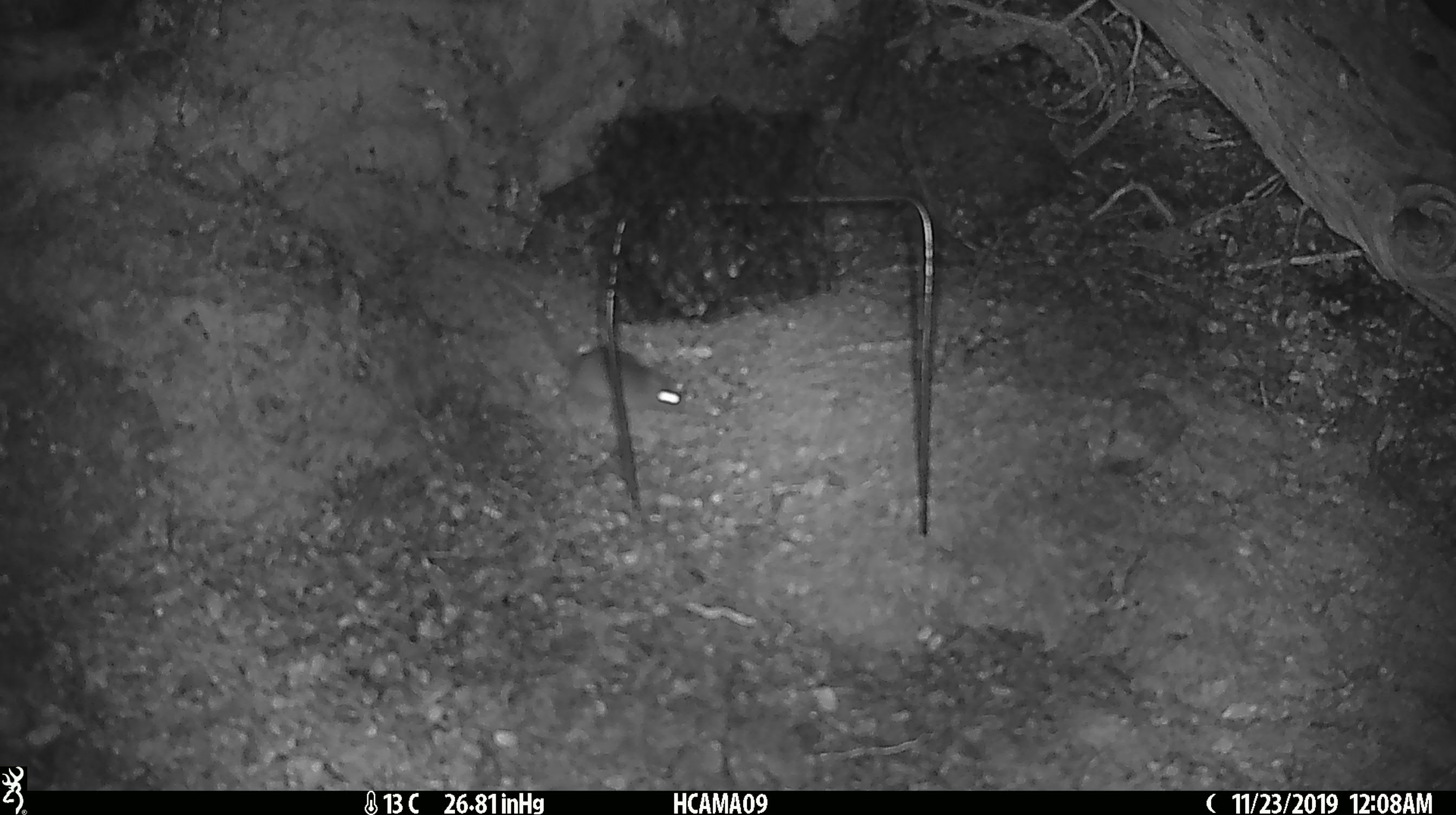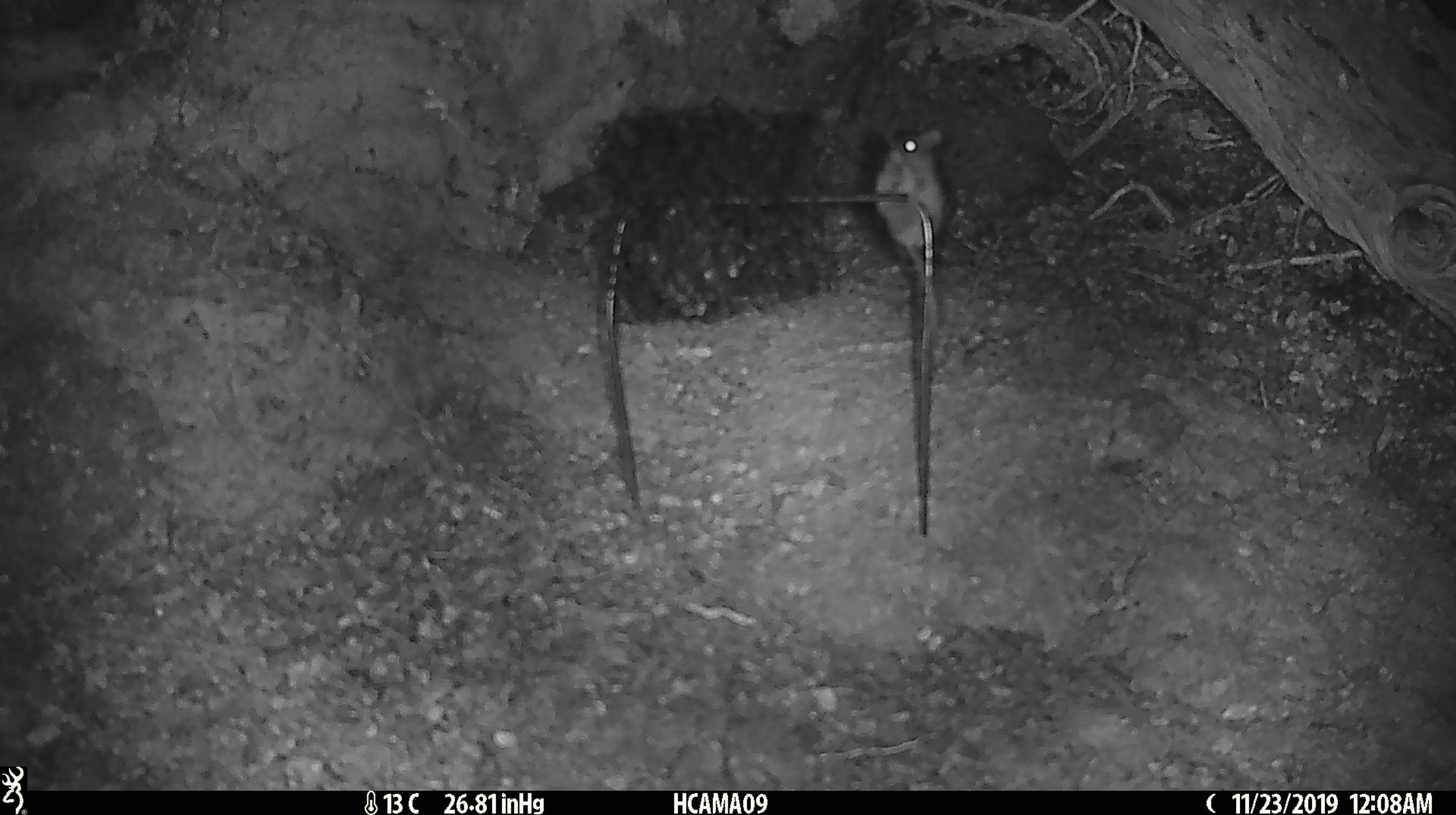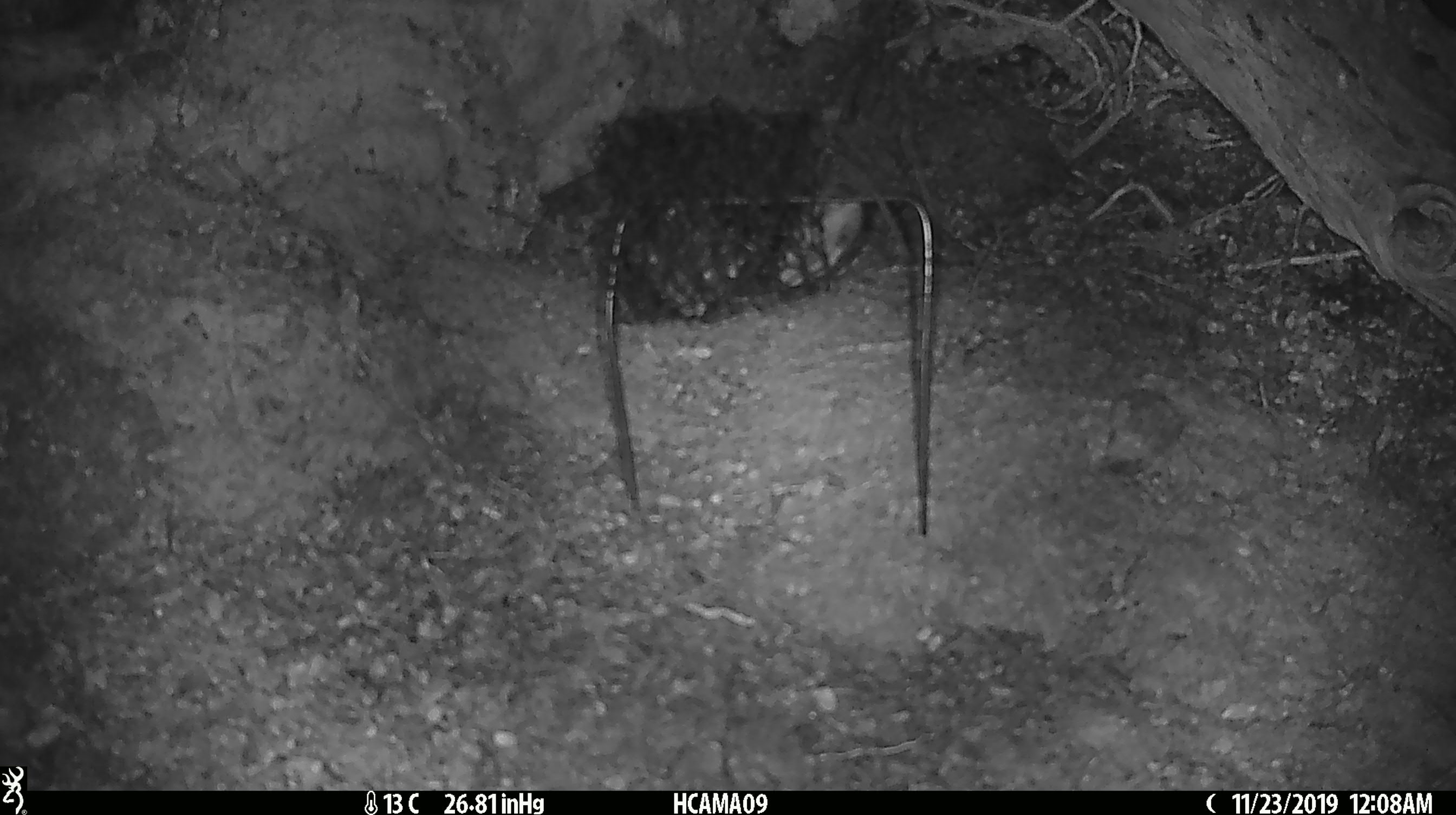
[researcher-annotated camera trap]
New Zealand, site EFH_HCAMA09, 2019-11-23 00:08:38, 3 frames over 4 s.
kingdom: Animalia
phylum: Chordata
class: Mammalia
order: Rodentia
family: Muridae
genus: Mus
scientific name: Mus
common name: mouse